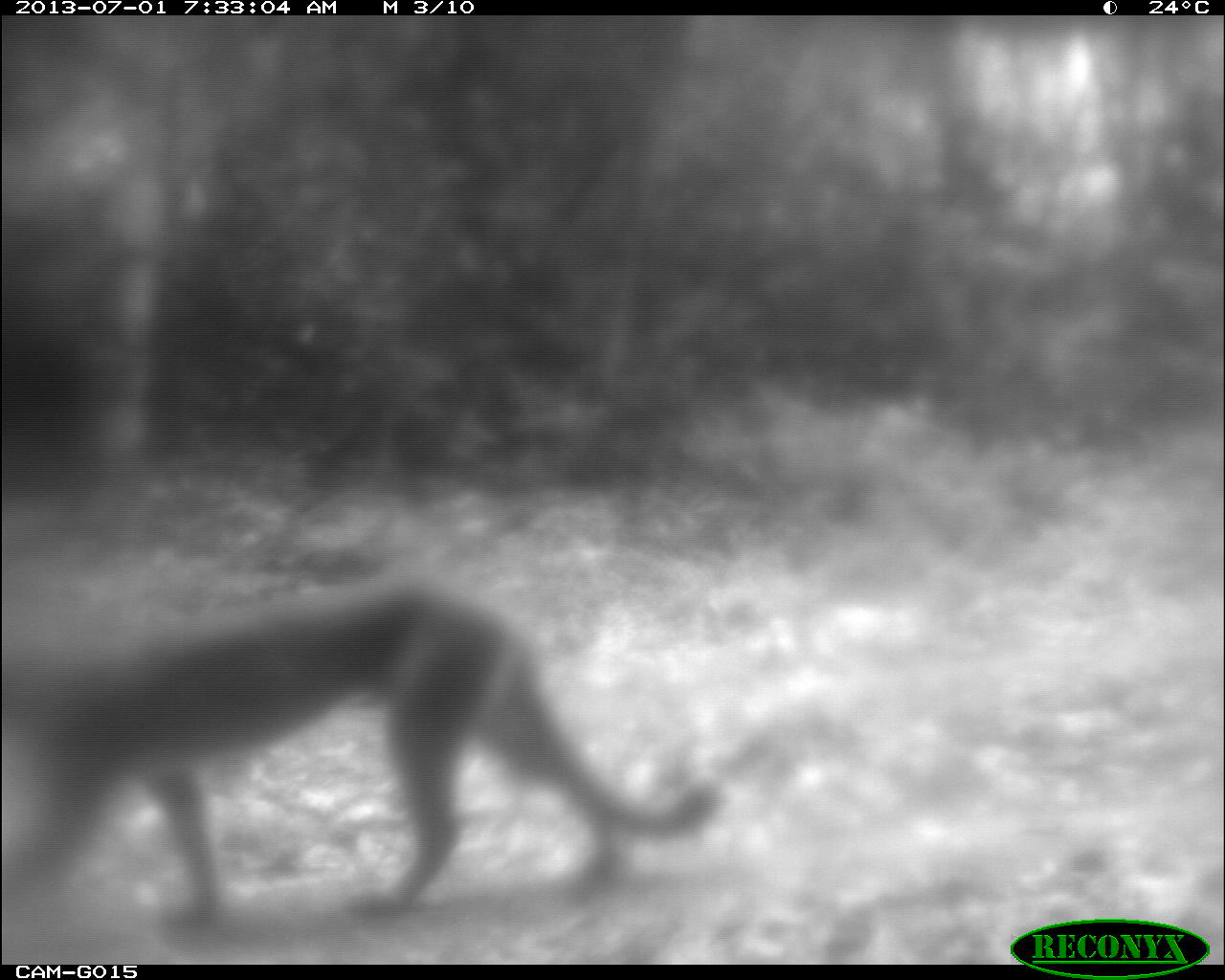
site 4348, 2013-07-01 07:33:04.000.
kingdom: Animalia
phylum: Chordata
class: Mammalia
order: Carnivora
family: Felidae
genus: Puma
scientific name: Puma concolor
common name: mountain lion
Puma concolor (mountain lion), count 1.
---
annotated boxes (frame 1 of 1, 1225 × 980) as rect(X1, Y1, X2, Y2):
puma concolor: rect(3, 566, 722, 933)